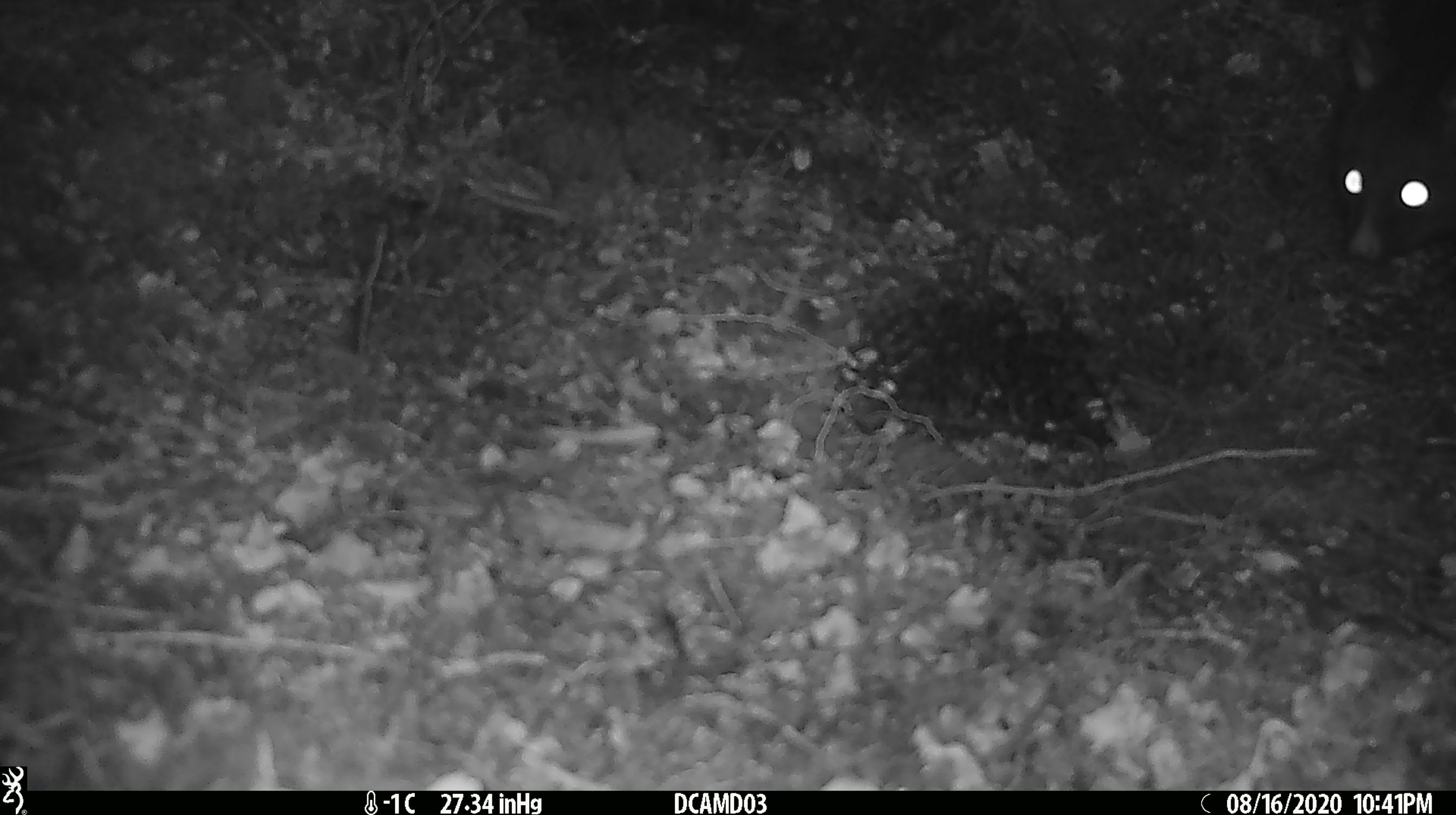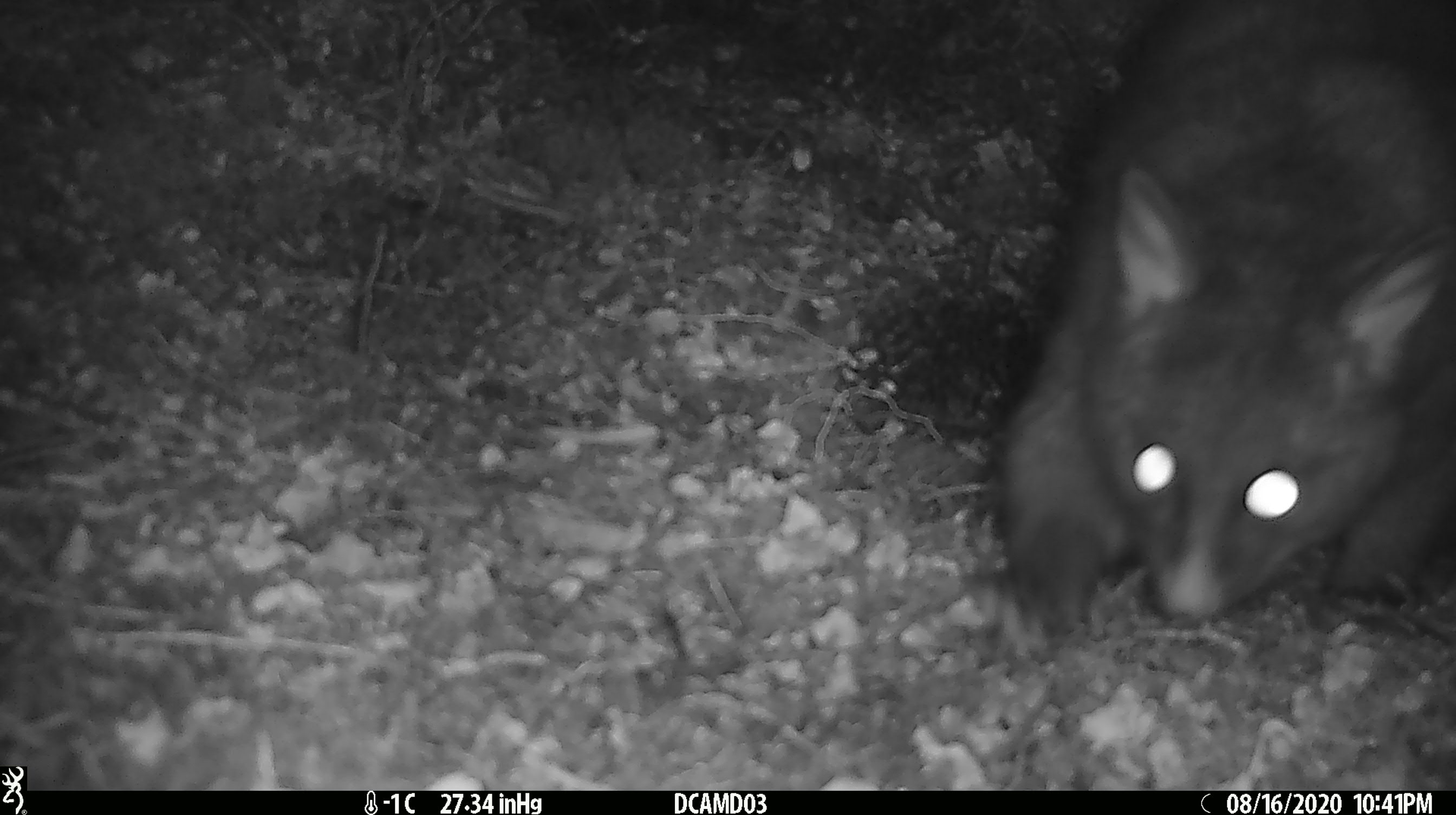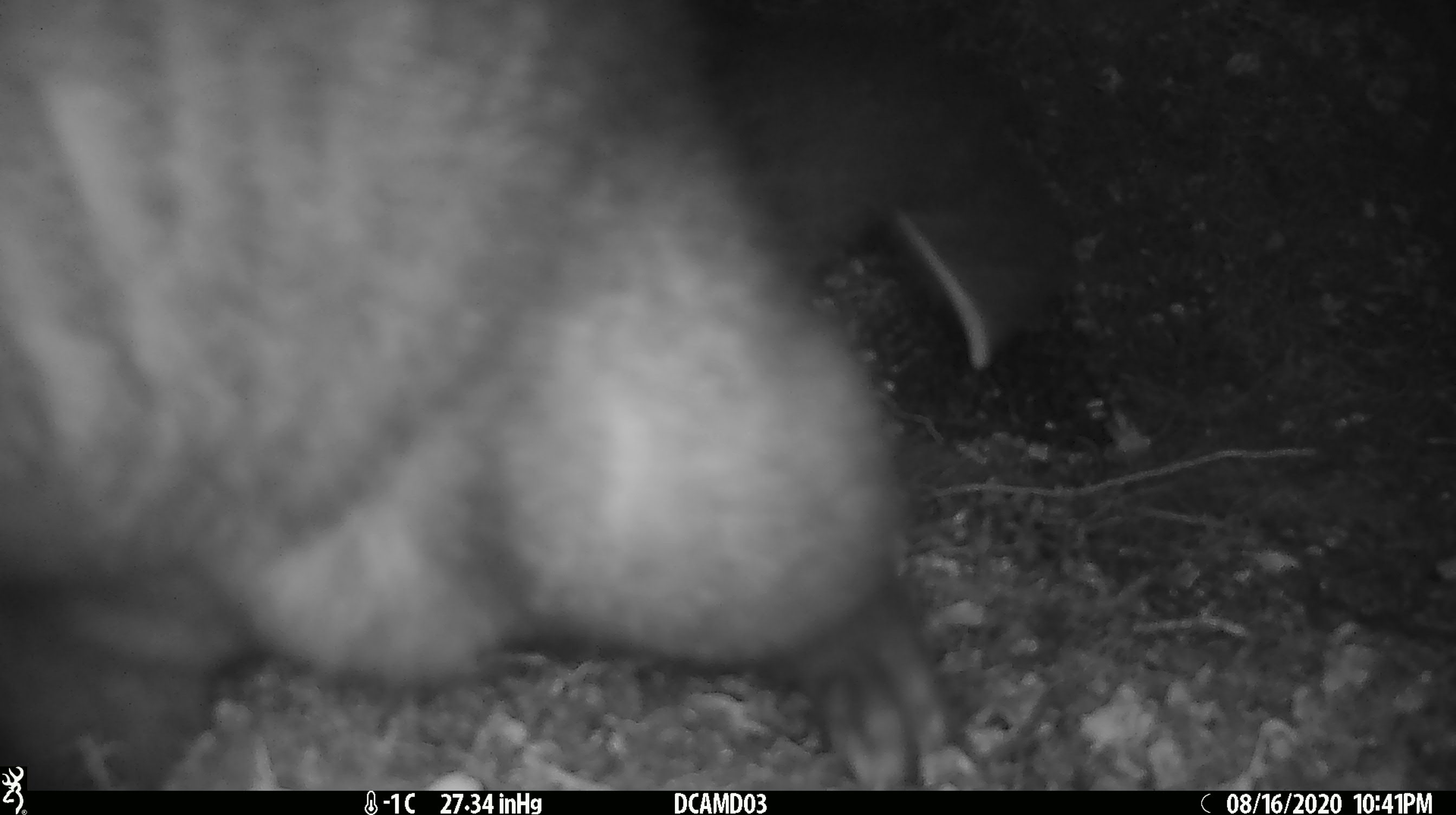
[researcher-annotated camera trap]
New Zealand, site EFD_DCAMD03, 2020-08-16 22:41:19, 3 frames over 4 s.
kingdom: Animalia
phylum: Chordata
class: Mammalia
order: Diprotodontia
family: Phalangeridae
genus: Trichosurus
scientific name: Trichosurus vulpecula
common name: common brushtail possum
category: possum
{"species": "possum (common brushtail possum) (Trichosurus vulpecula)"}